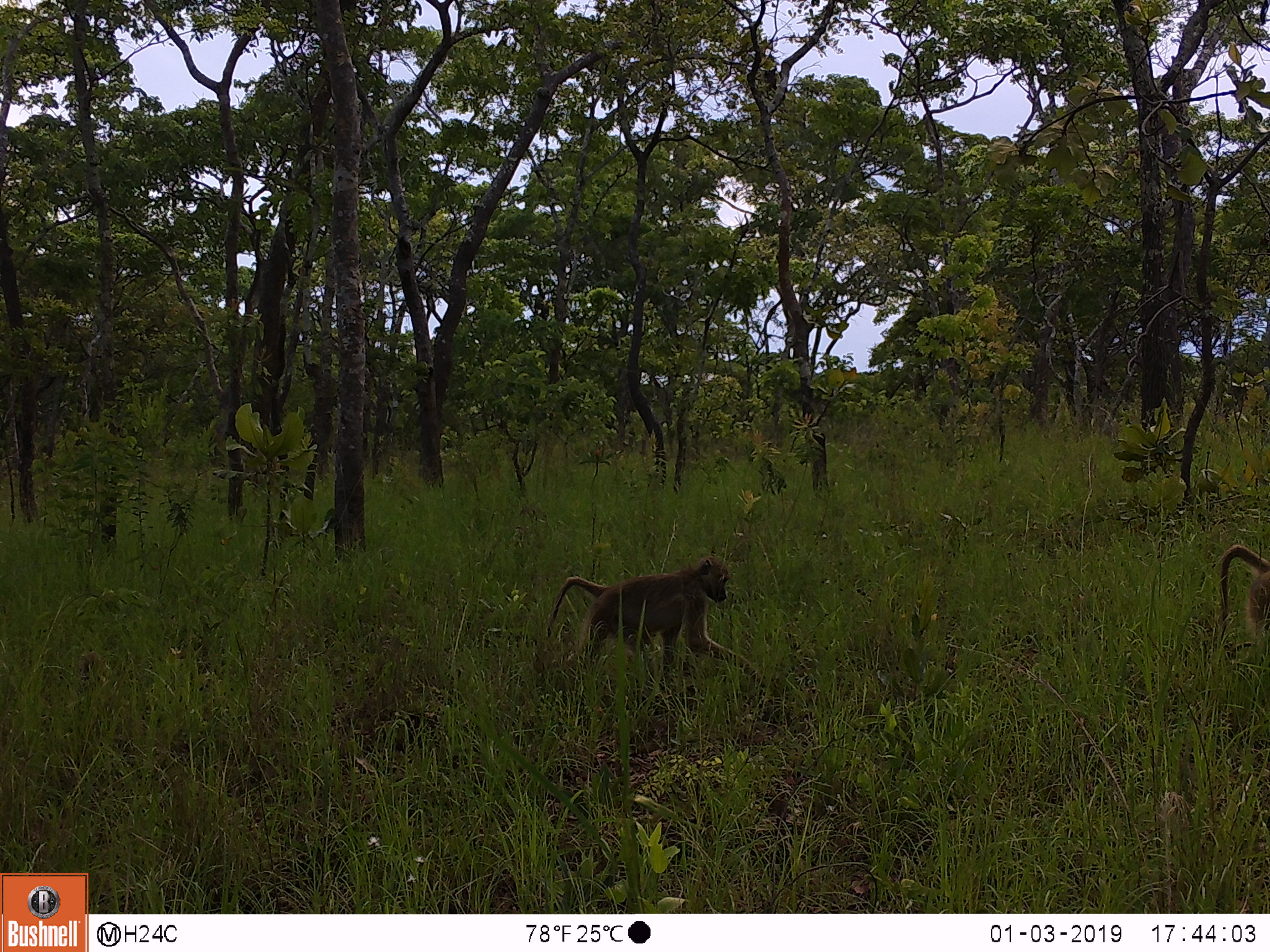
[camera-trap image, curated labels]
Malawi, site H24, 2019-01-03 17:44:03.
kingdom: Animalia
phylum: Chordata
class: Mammalia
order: Primates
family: Cercopithecidae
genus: Papio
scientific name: Papio cynocephalus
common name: yellow baboon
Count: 2.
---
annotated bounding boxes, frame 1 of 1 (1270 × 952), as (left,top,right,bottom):
yellow baboon: (540,560,765,665); (1209,545,1262,666)